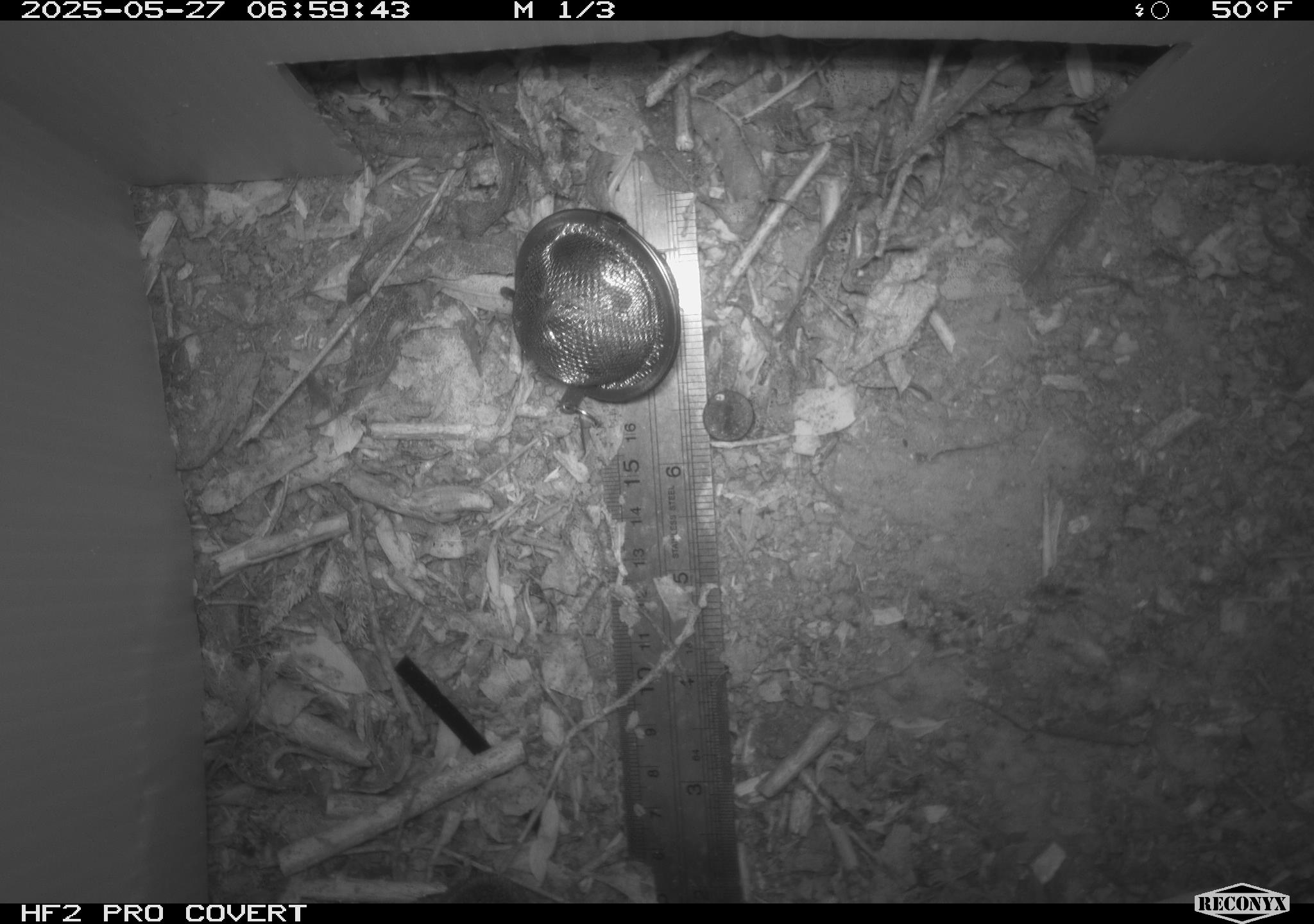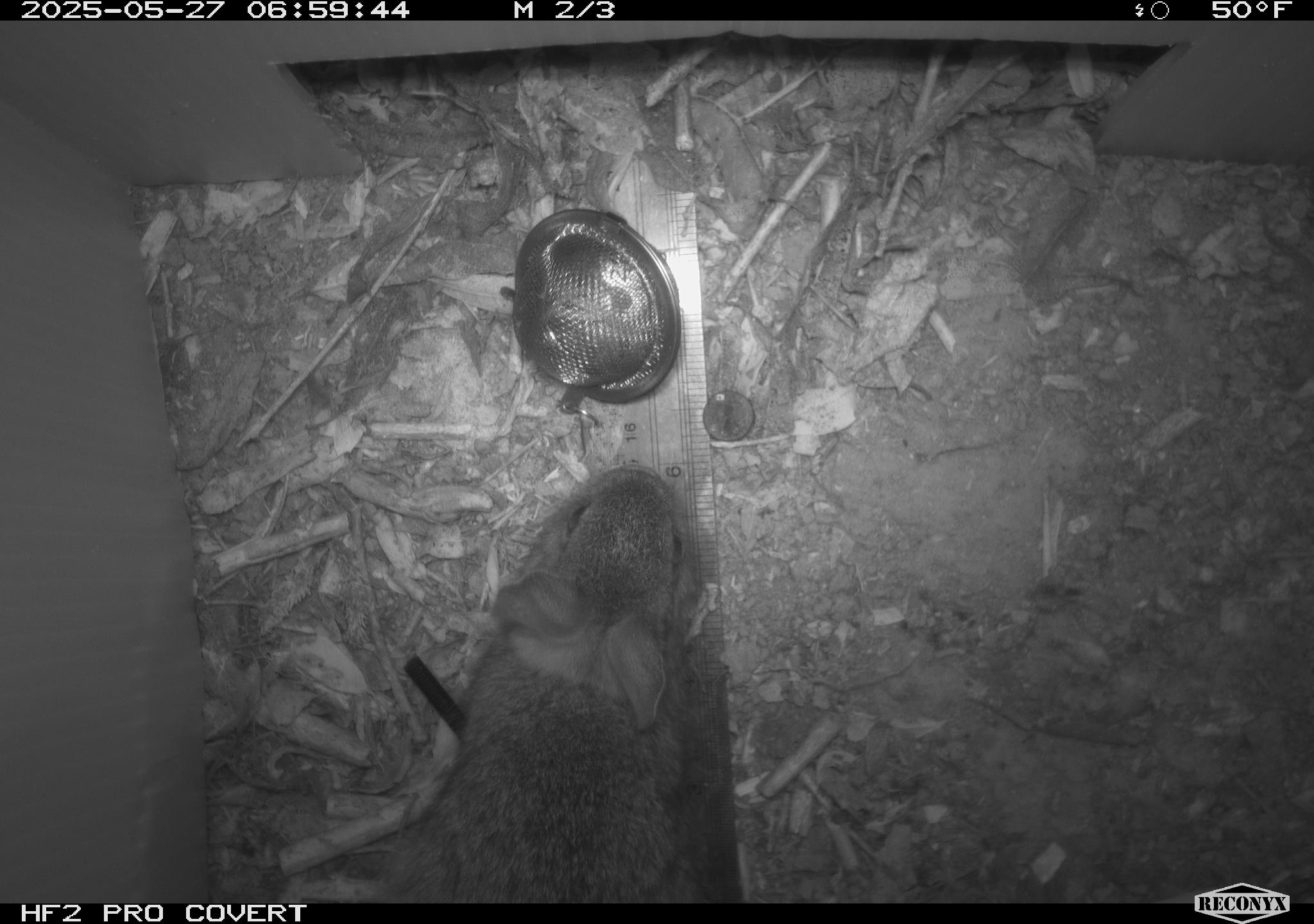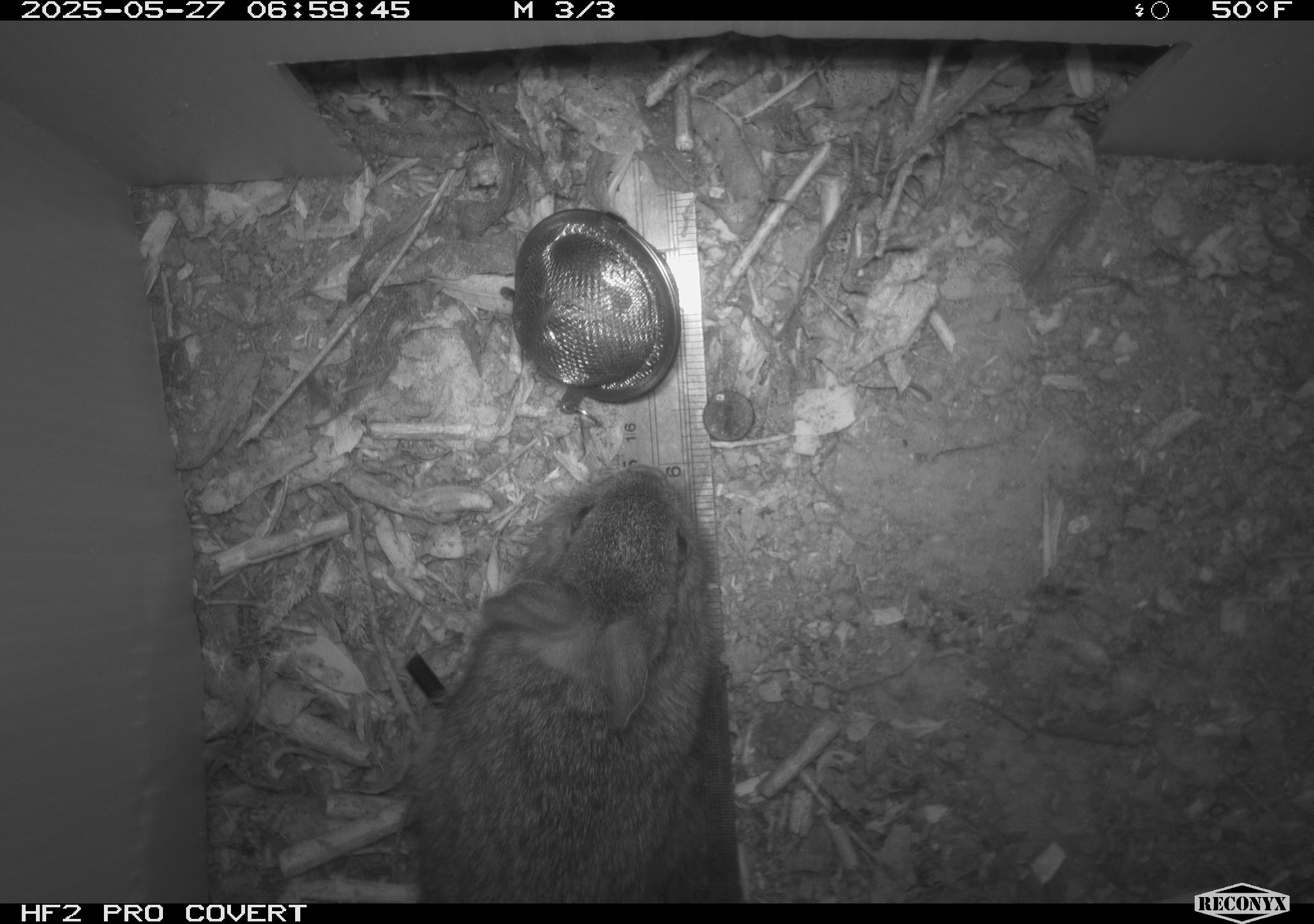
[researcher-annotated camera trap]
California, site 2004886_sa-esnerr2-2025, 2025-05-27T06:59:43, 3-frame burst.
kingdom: Animalia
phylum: Chordata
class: Mammalia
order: Lagomorpha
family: Leporidae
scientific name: Leporidae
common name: rabbit or hare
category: rabbit and hare family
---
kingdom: Animalia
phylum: Chordata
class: Mammalia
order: Lagomorpha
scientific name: Lagomorpha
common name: hares, rabbits, and pikas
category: lagomorpha order